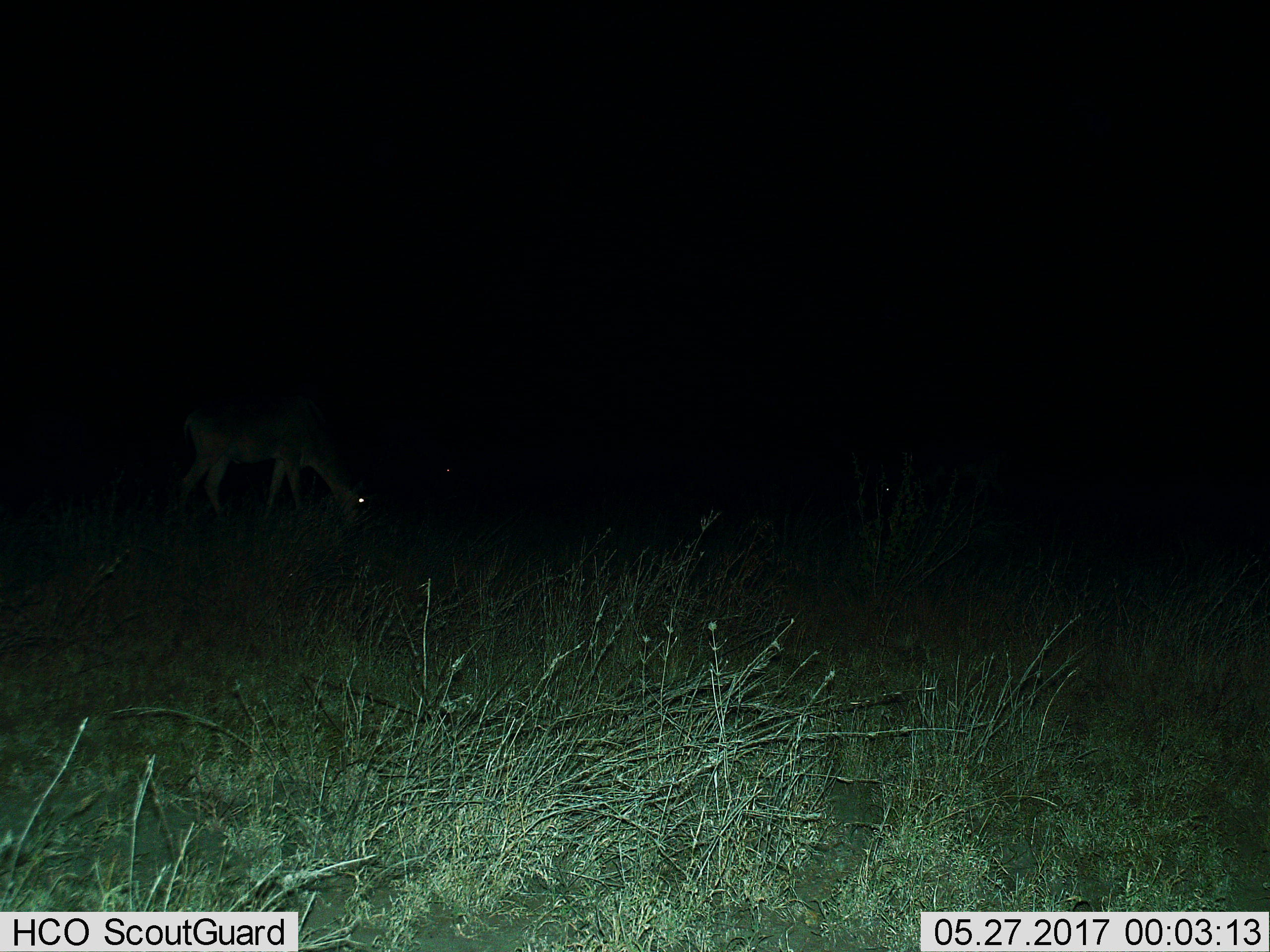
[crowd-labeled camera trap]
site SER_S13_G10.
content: unidentified animal